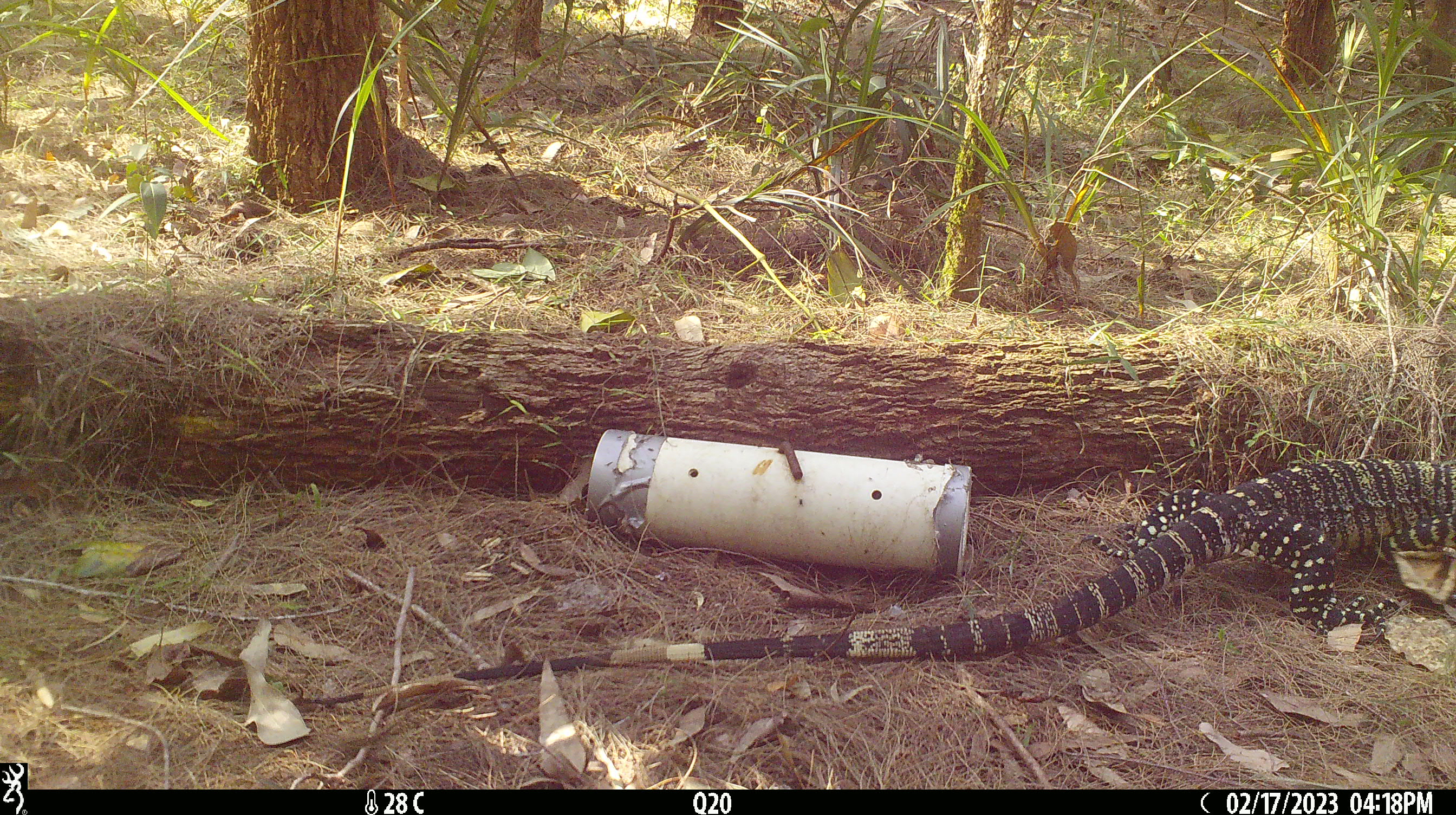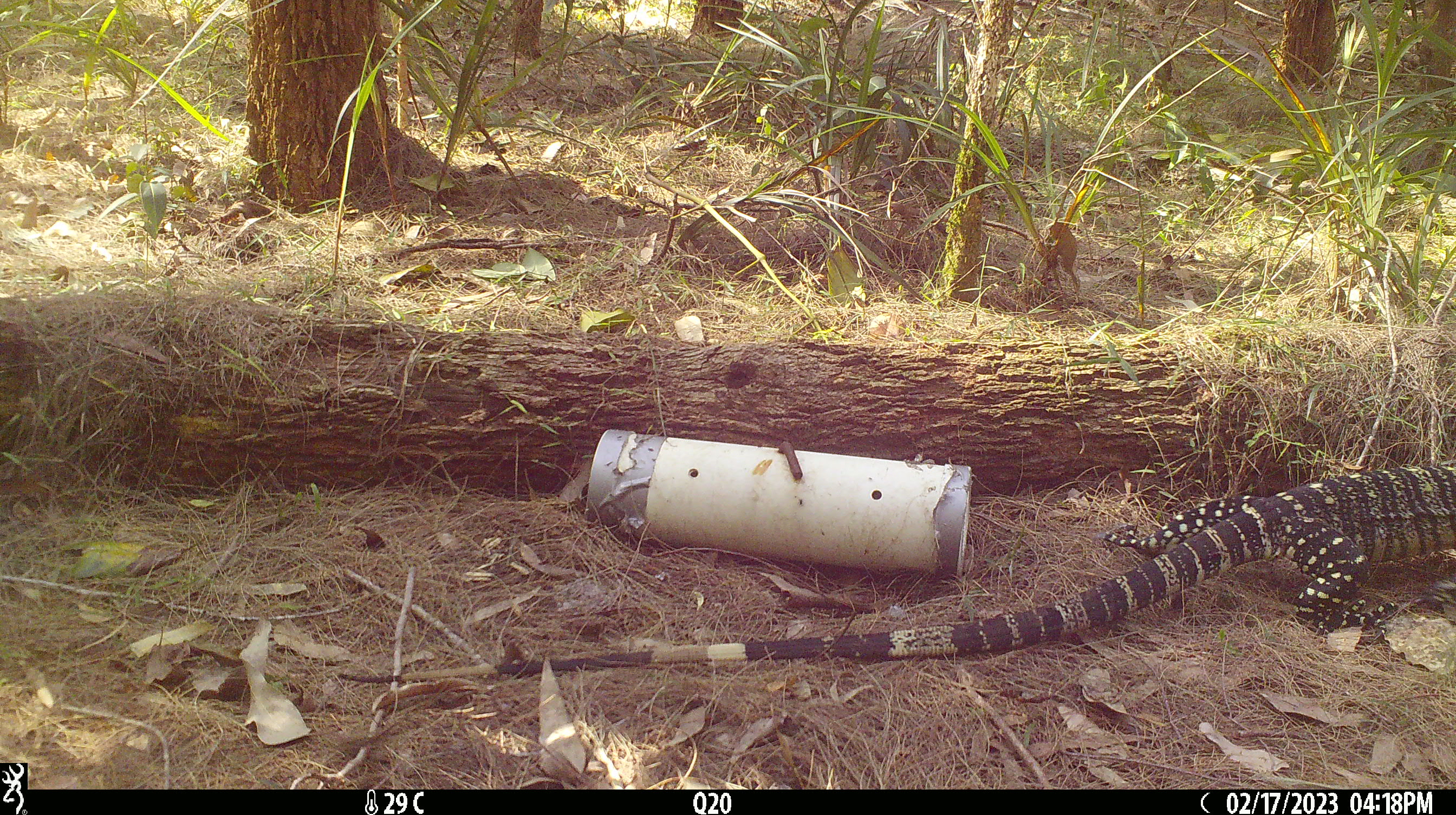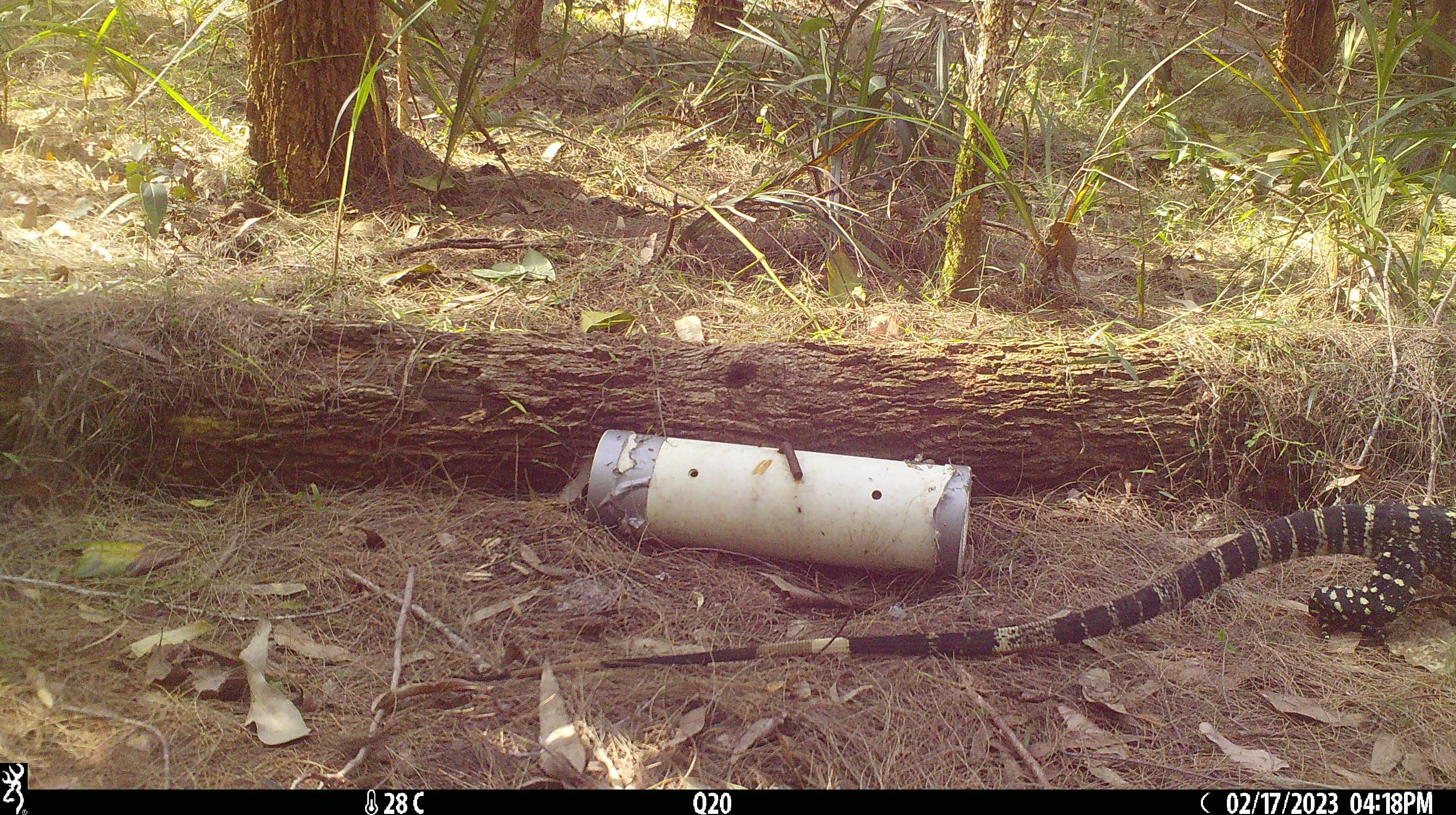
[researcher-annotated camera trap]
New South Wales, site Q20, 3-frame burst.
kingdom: Animalia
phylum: Chordata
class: Reptilia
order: Squamata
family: Varanidae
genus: Varanus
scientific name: Varanus varius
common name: lace monitor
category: goanna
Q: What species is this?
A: Goanna (lace monitor) (Varanus varius).